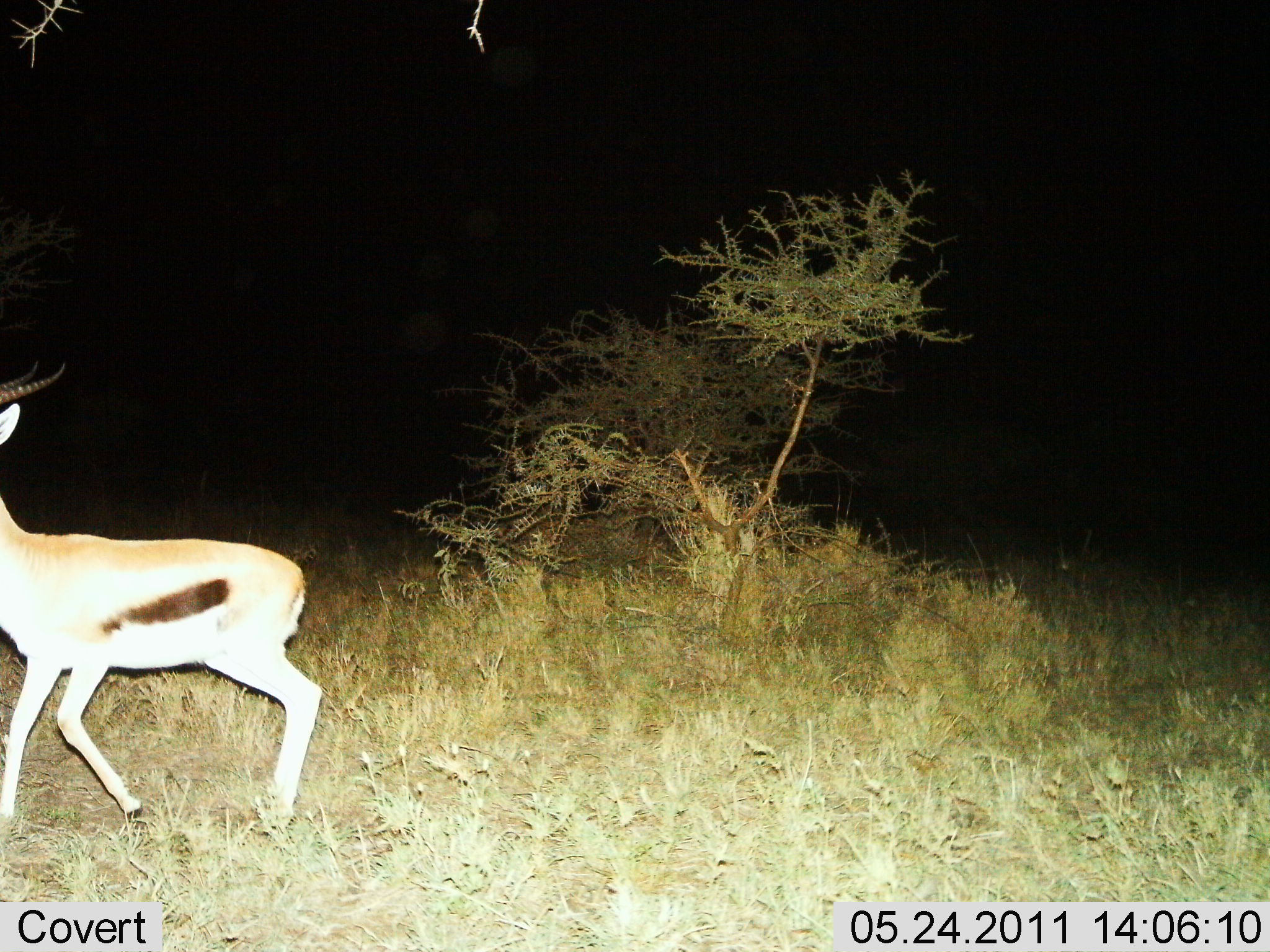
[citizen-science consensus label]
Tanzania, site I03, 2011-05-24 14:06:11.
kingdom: Animalia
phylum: Chordata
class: Mammalia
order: Artiodactyla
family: Bovidae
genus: Eudorcas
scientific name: Eudorcas thomsonii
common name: thomson's gazelle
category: gazellethomsons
Gazellethomsons (thomson's gazelle) (Eudorcas thomsonii), count 1. Behavior (volunteer vote fractions): standing 17%, resting 0%, moving 92%, interacting 0%. Young present (vote fraction): 0%. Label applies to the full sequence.